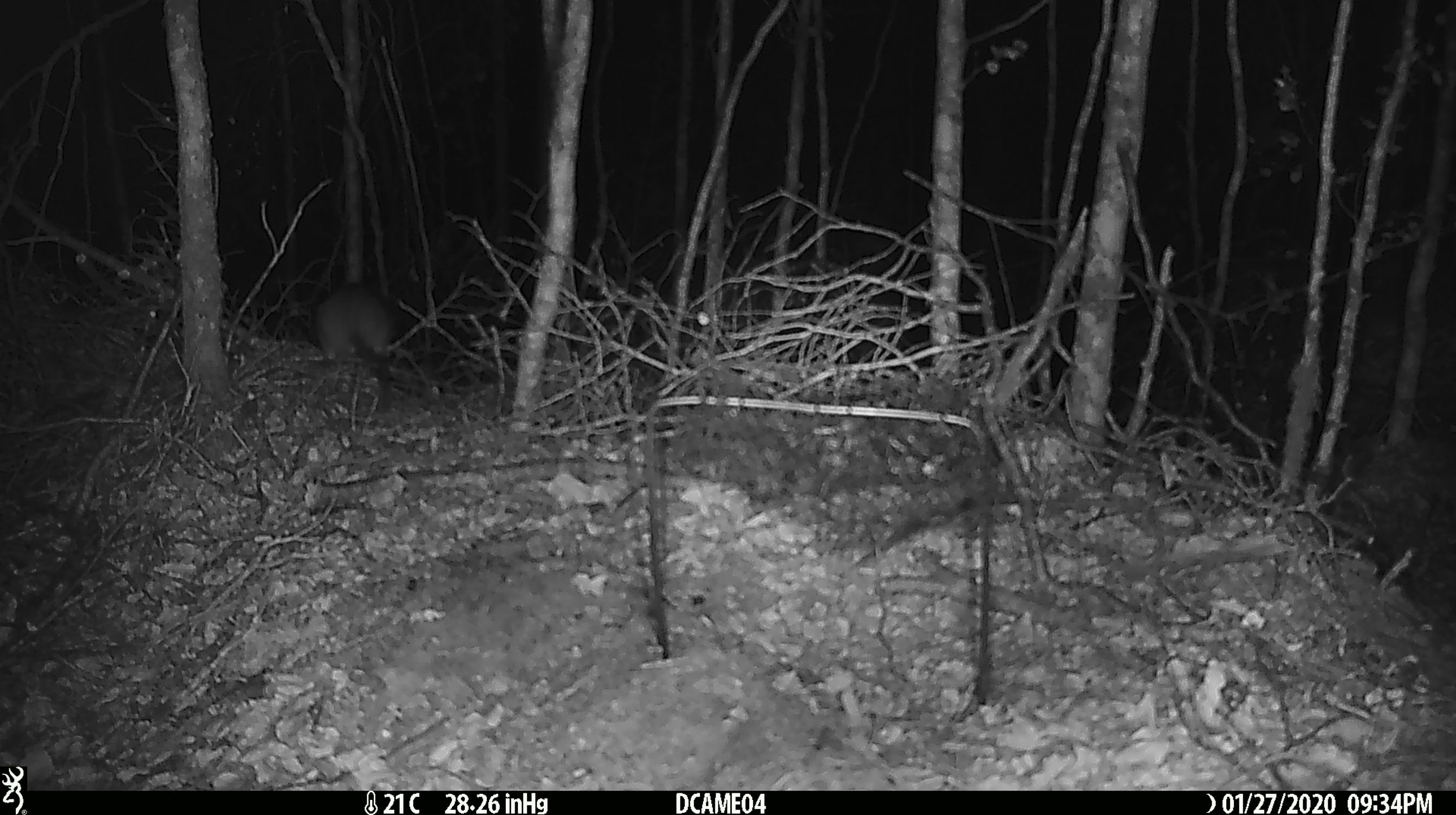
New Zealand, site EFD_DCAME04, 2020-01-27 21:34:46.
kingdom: Animalia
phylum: Chordata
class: Mammalia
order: Rodentia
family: Muridae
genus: Rattus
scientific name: Rattus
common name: rat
Rat (Rattus).